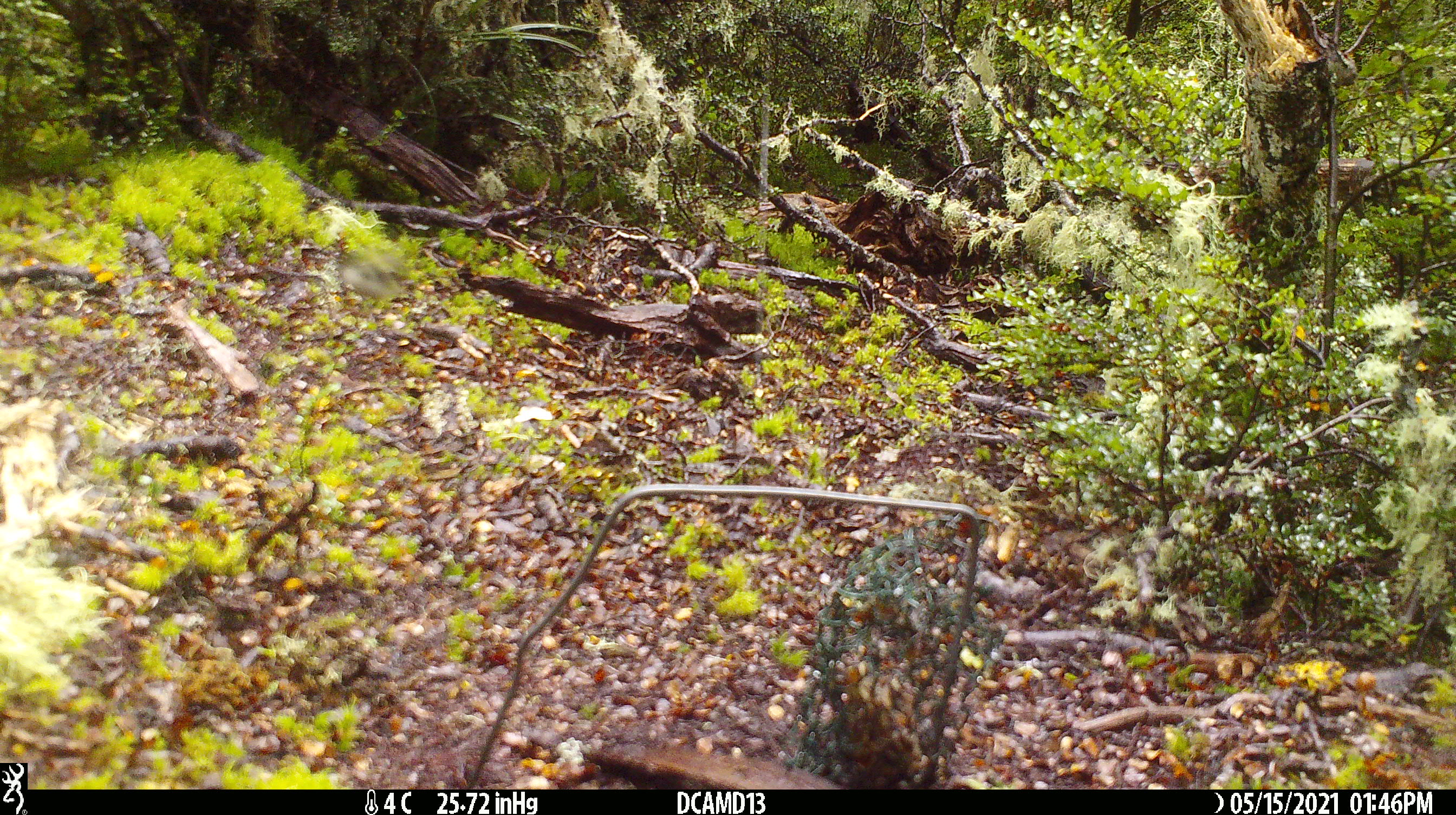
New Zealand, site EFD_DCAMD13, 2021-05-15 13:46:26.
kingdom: Animalia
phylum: Chordata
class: Aves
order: Passeriformes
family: Acanthisittidae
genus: Acanthisitta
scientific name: Acanthisitta chloris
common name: rifleman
Rifleman (Acanthisitta chloris).